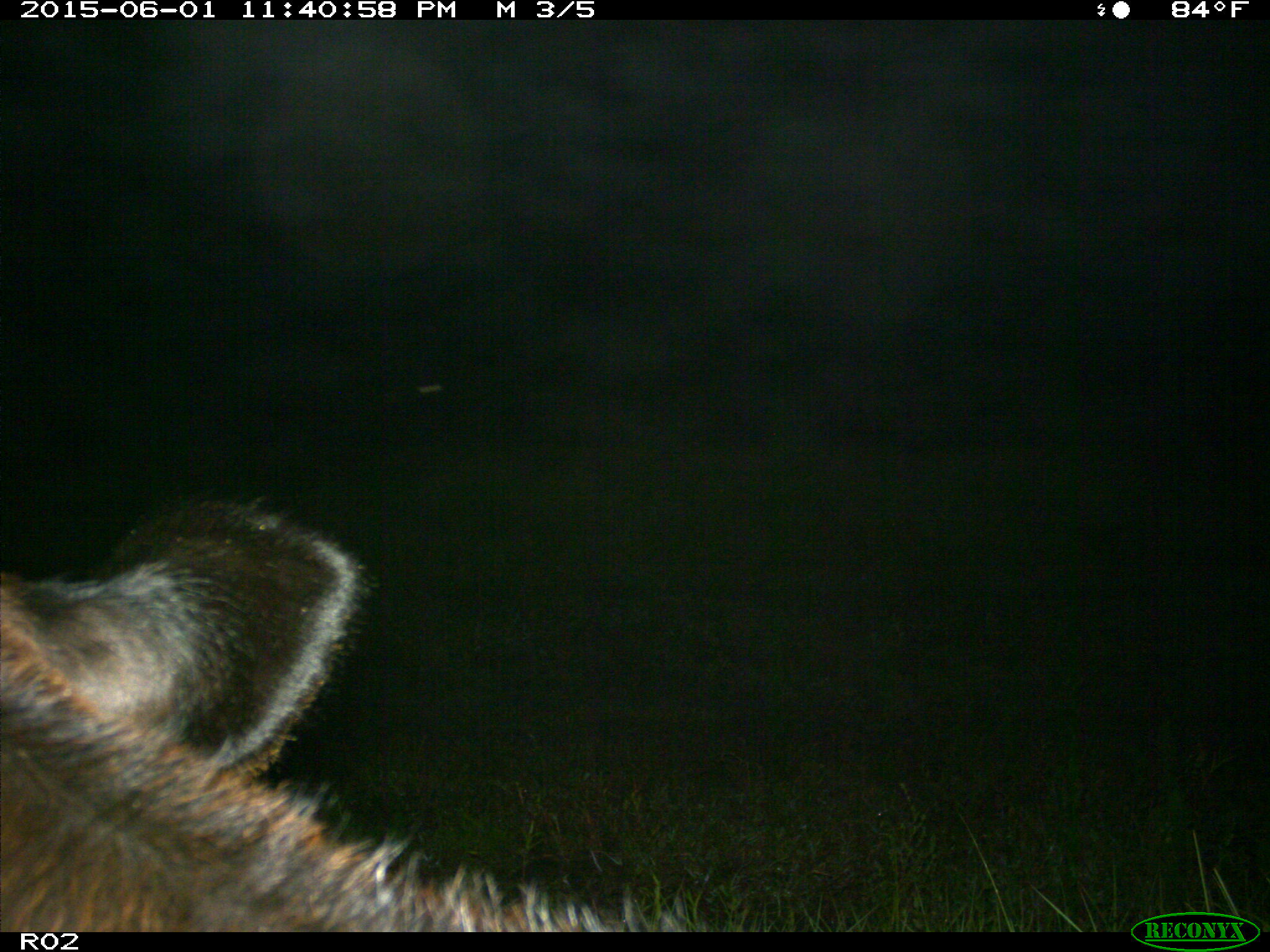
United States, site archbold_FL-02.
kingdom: Animalia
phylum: Chordata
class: Mammalia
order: Artiodactyla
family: Bovidae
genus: Bos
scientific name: Bos taurus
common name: domestic cow